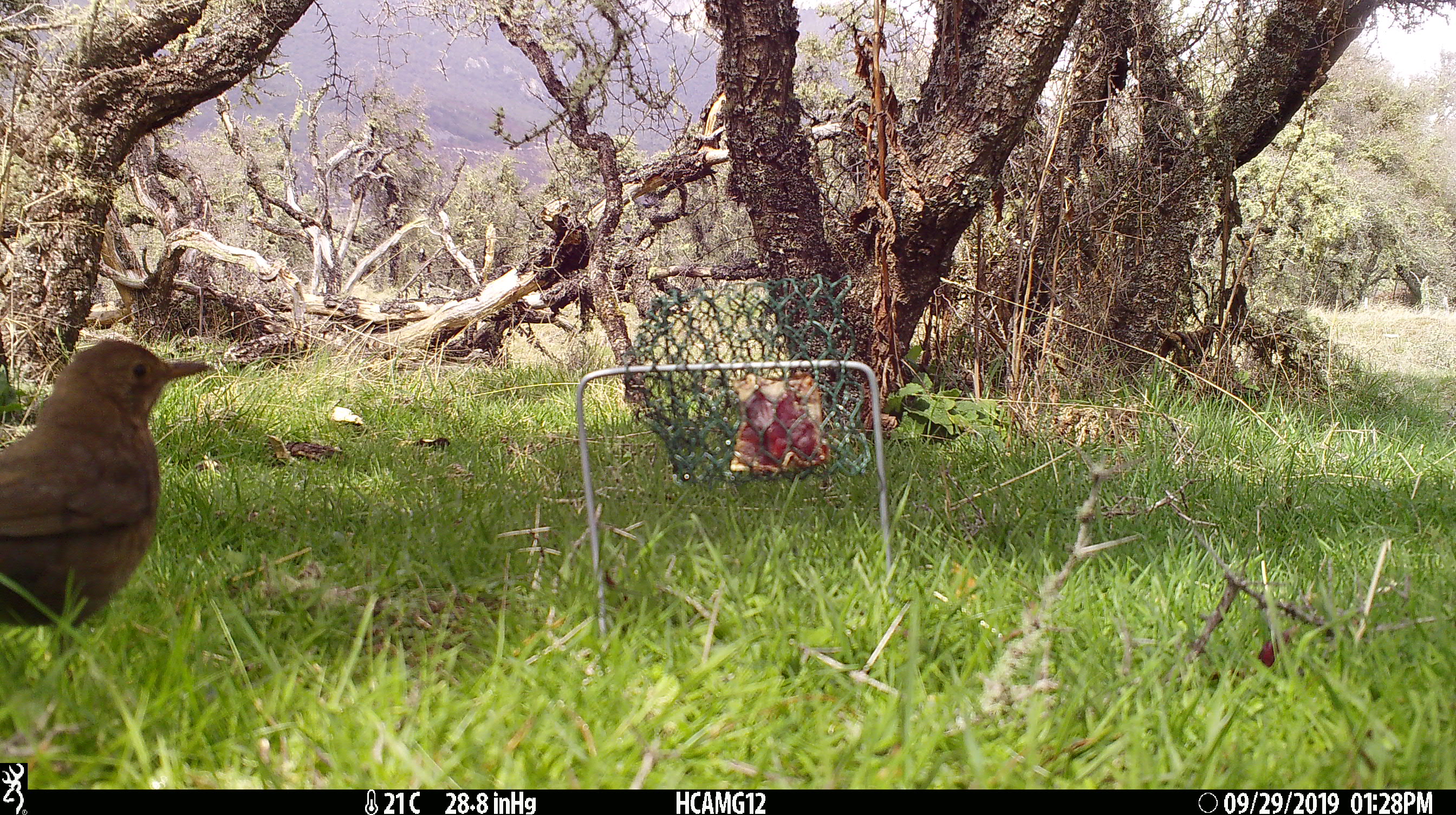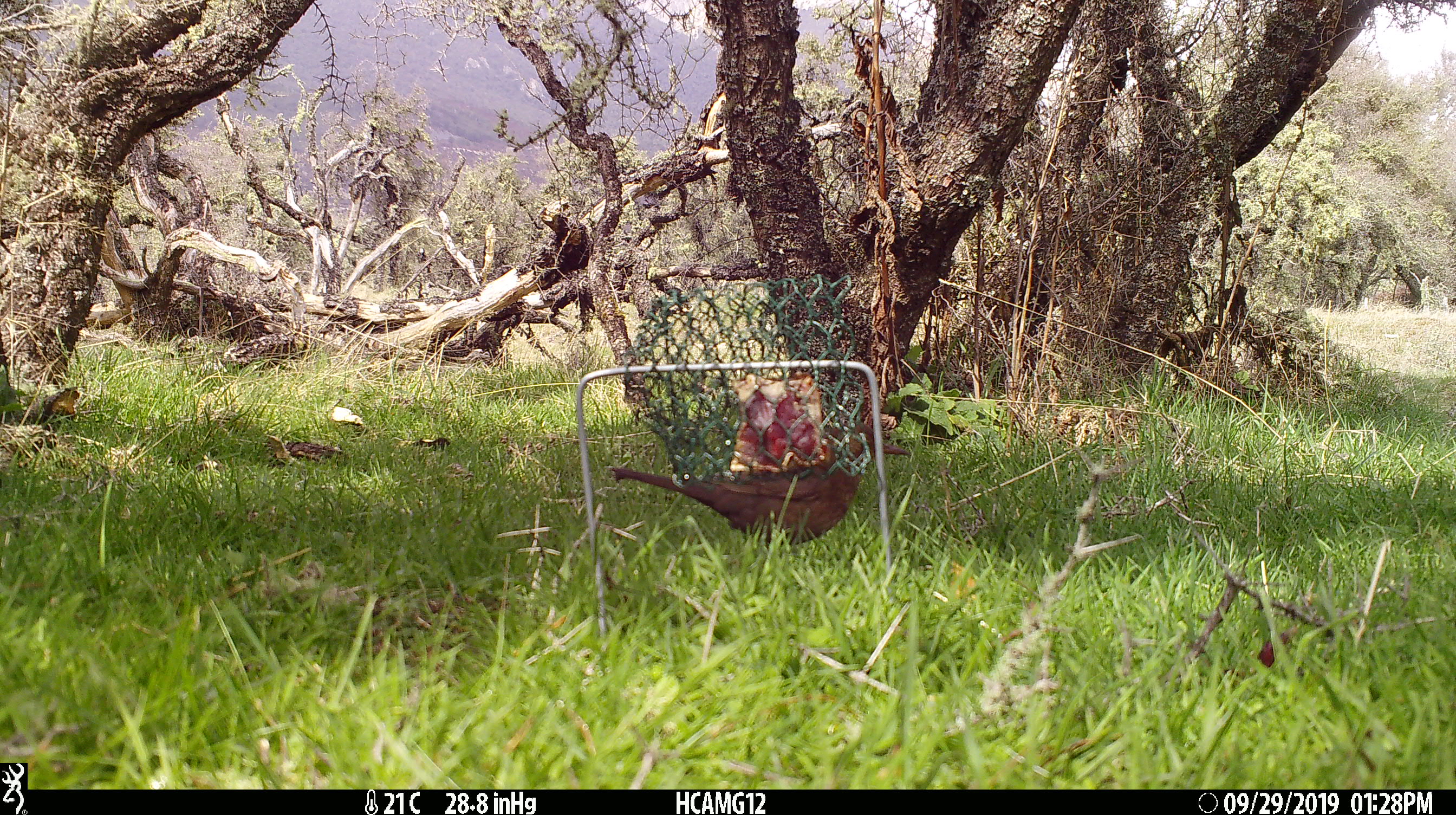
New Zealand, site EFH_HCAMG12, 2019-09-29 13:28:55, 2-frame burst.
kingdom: Animalia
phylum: Chordata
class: Aves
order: Passeriformes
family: Turdidae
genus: Turdus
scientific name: Turdus merula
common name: eurasian blackbird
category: blackbird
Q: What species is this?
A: Blackbird (eurasian blackbird) (Turdus merula).